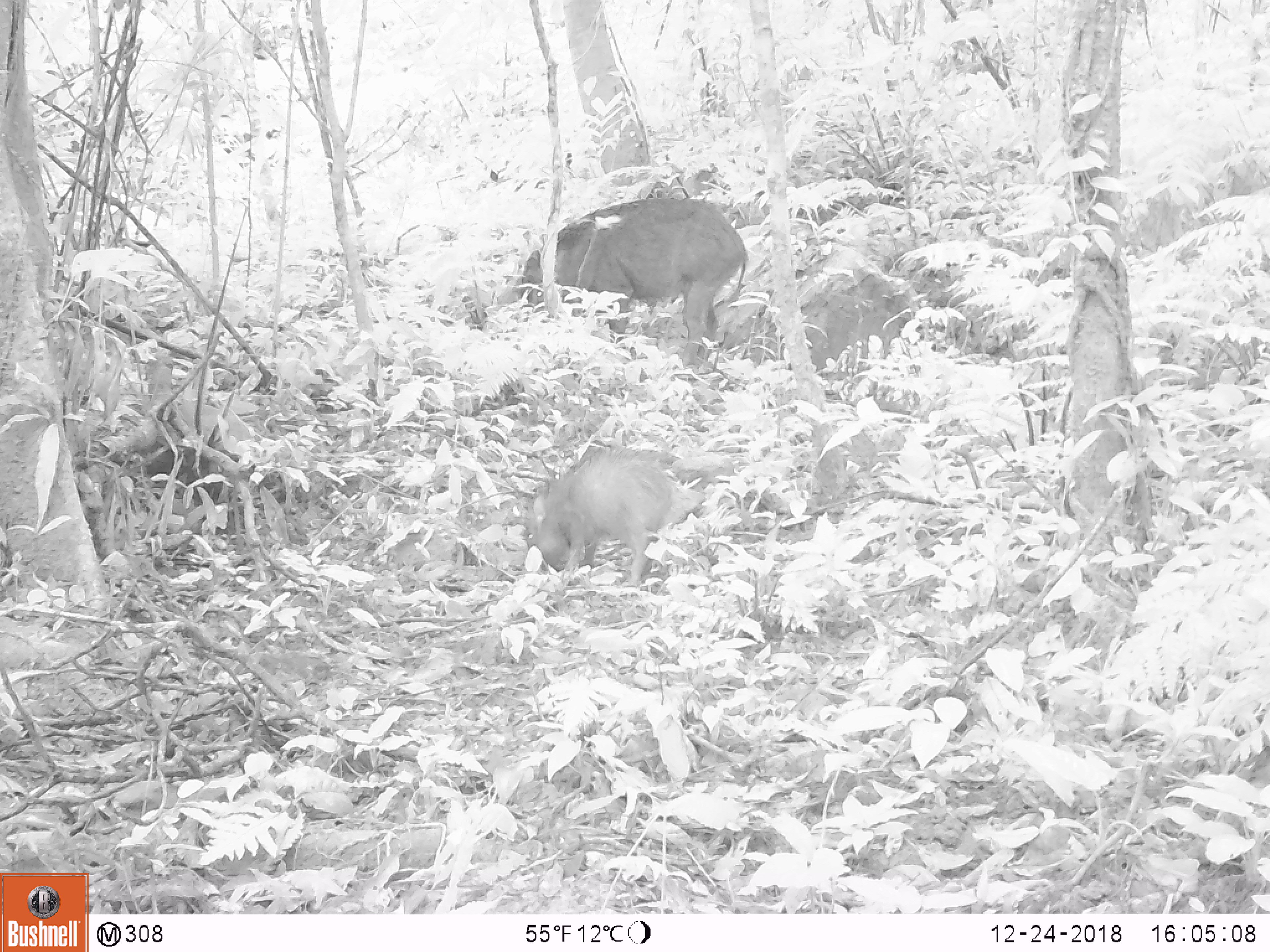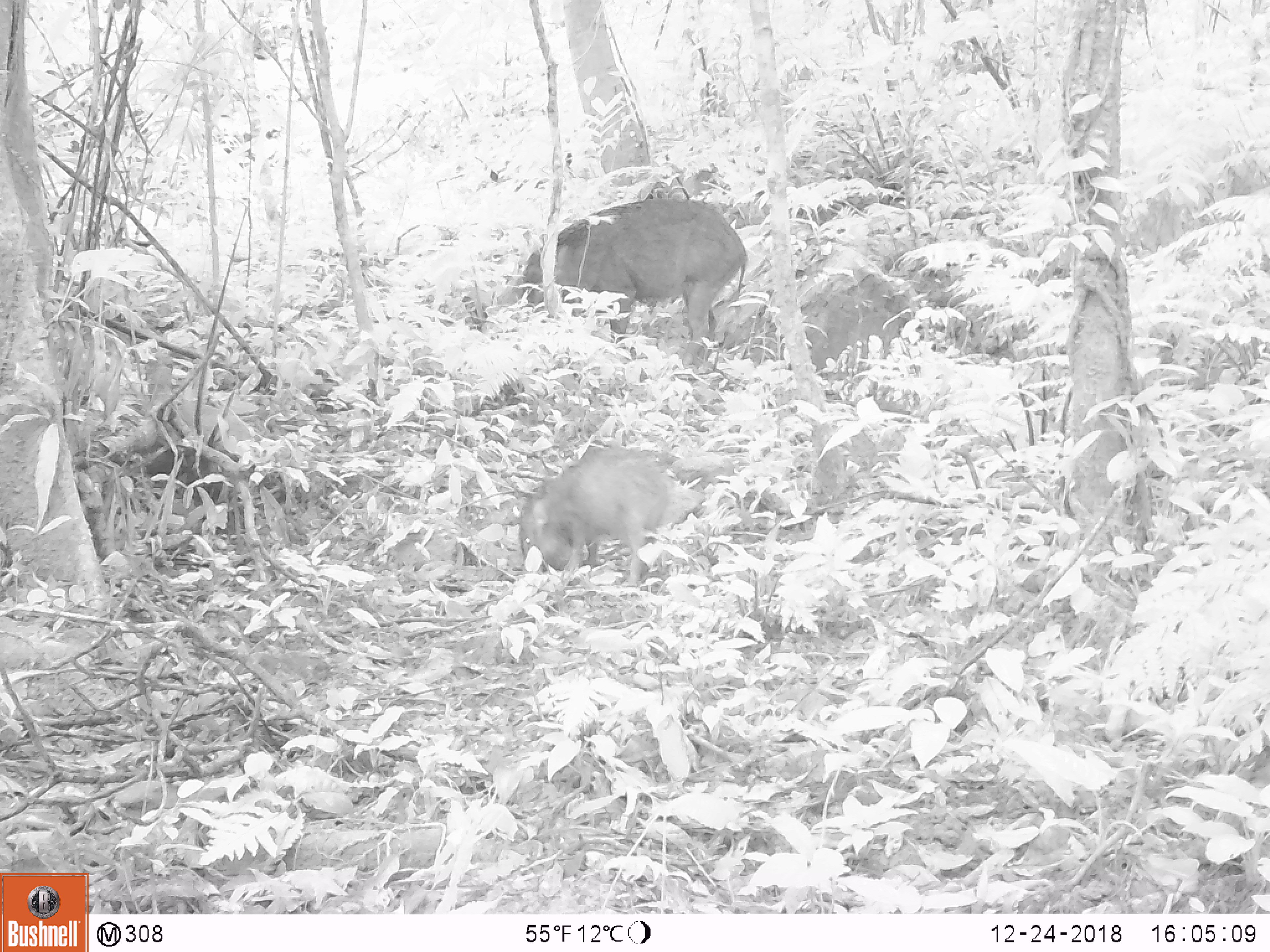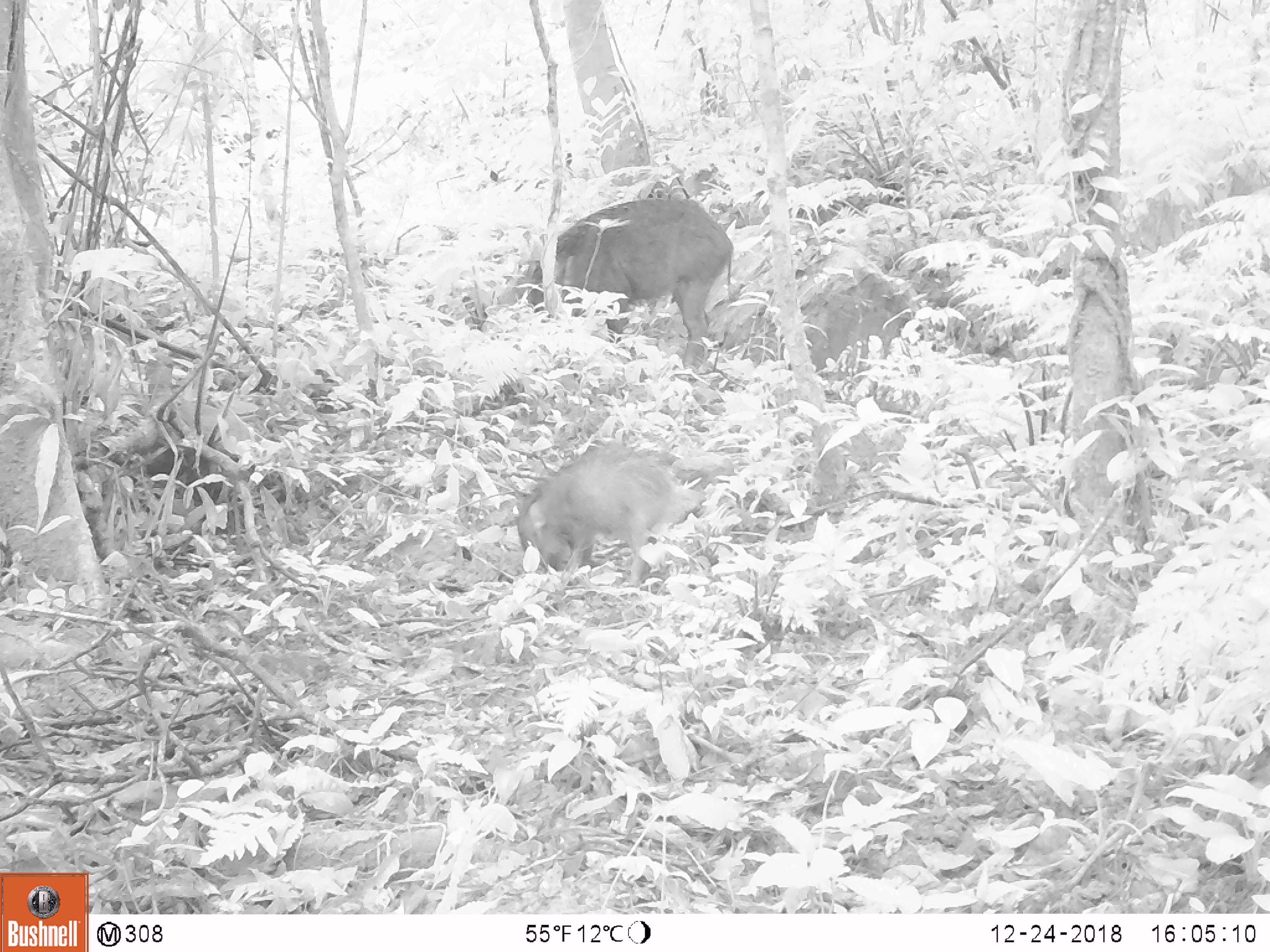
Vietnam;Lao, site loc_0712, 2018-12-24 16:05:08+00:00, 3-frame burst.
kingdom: Animalia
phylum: Chordata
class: Mammalia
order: Artiodactyla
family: Suidae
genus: Sus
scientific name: Sus scrofa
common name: eurasian wild pig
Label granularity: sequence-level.